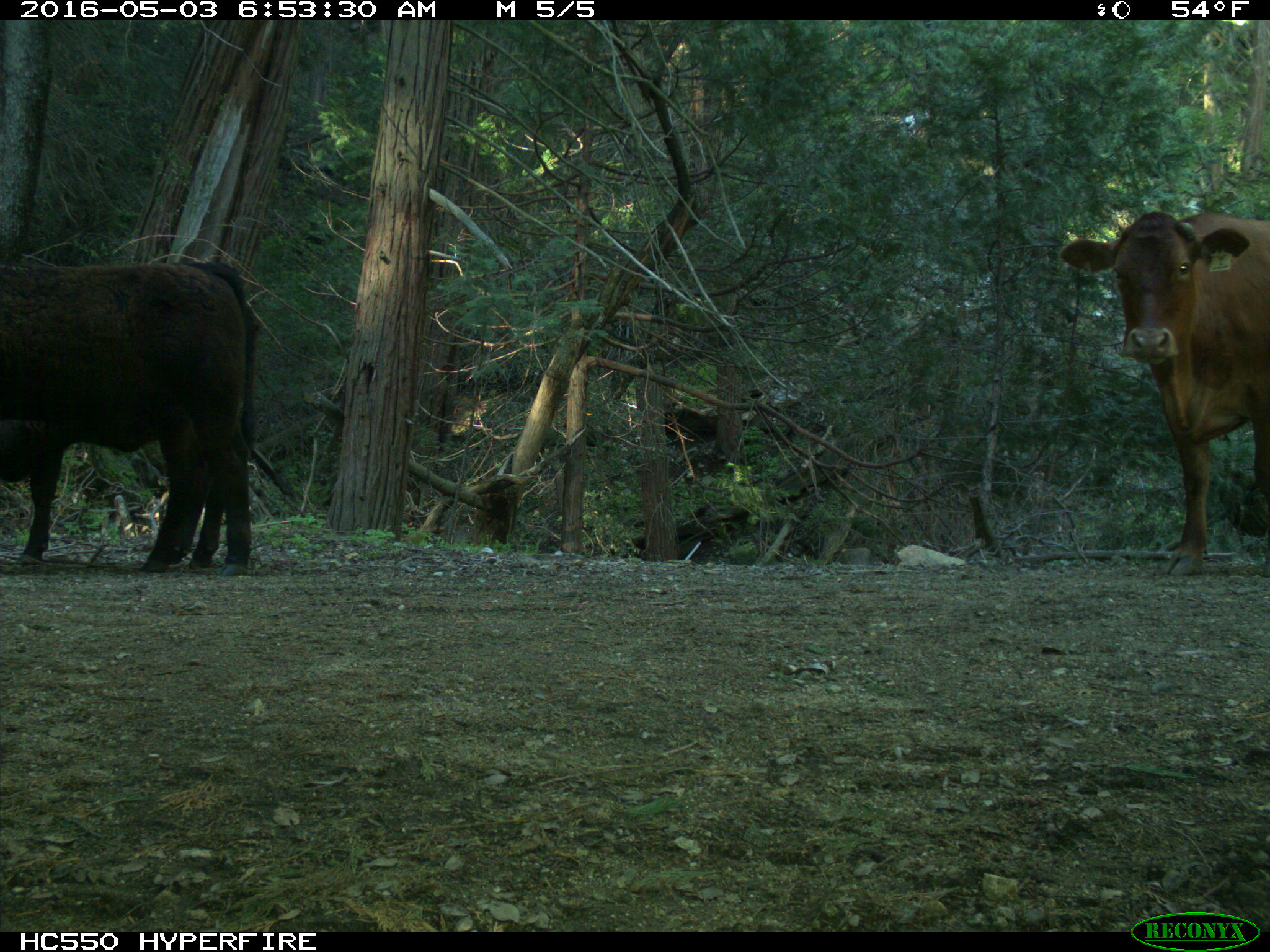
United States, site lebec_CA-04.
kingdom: Animalia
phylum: Chordata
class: Mammalia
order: Artiodactyla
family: Bovidae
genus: Bos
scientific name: Bos taurus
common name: domestic cow